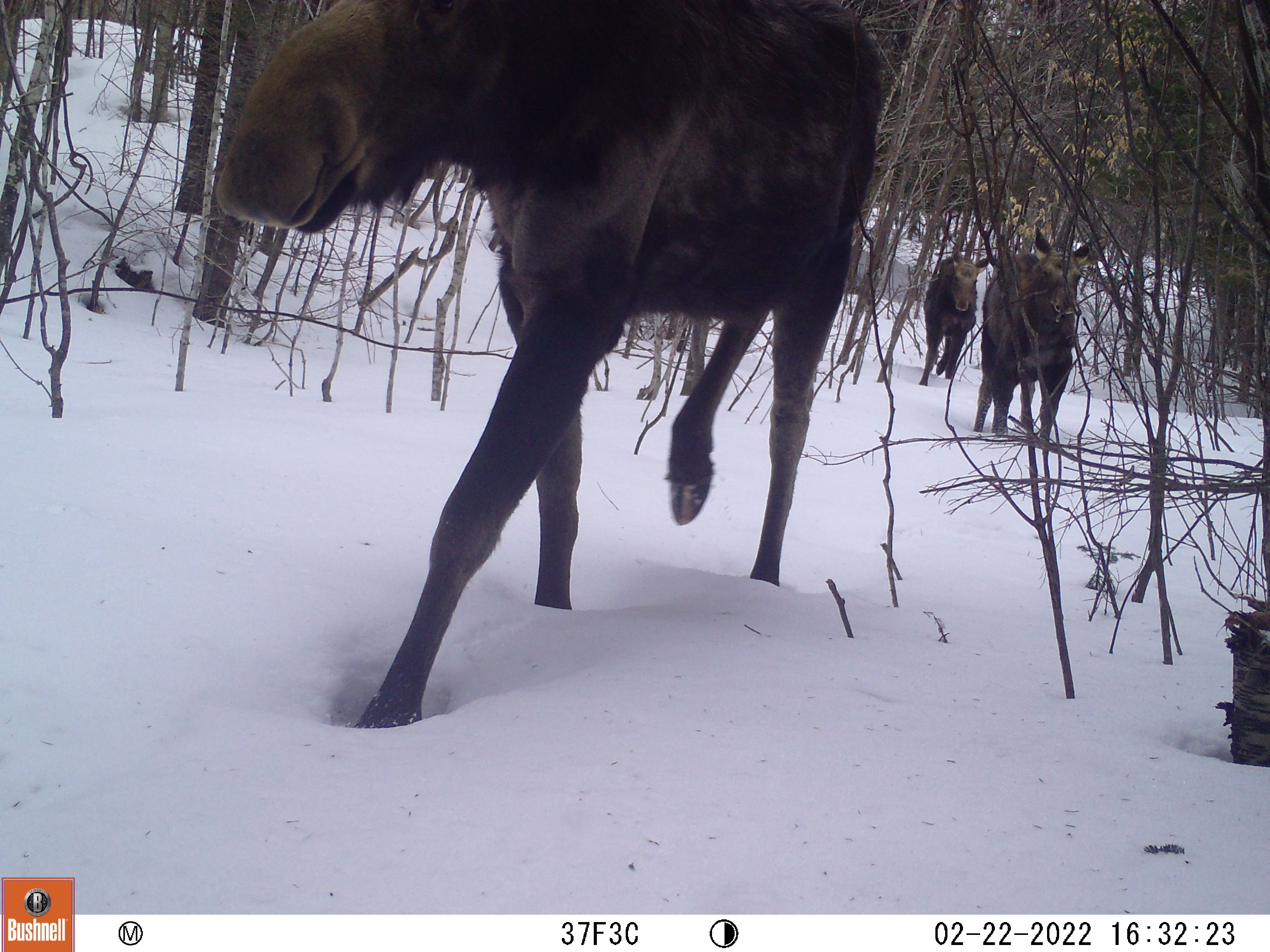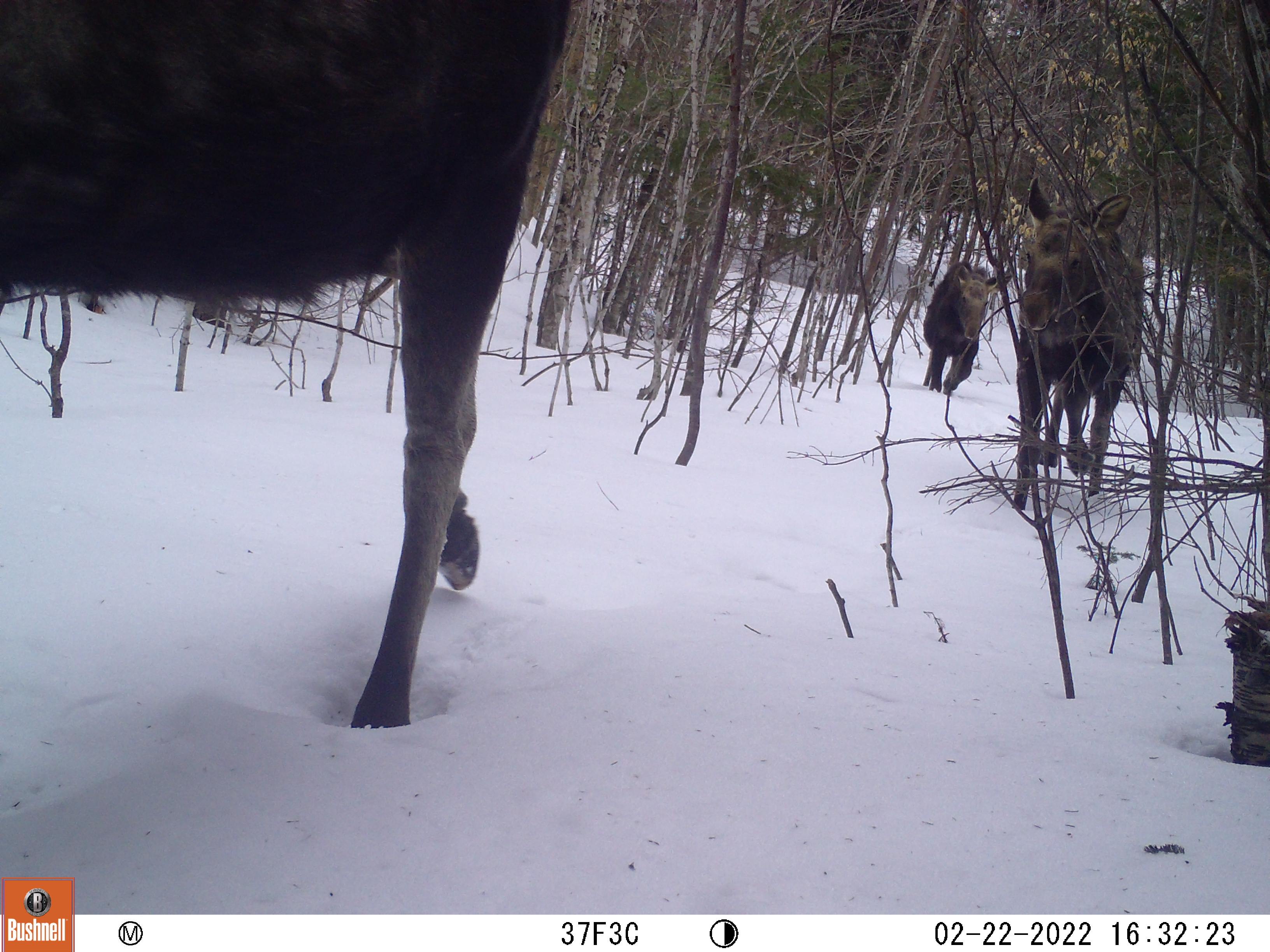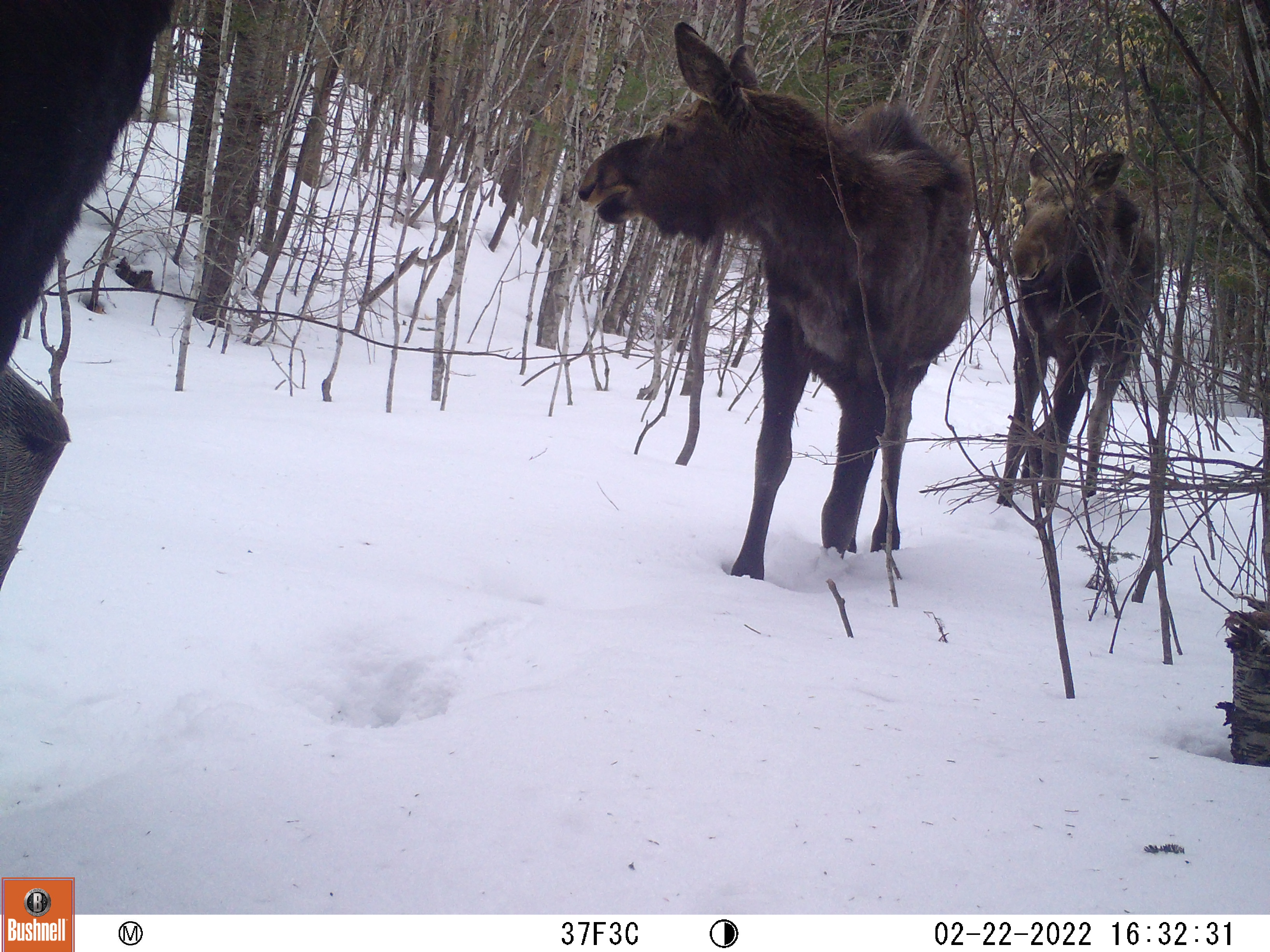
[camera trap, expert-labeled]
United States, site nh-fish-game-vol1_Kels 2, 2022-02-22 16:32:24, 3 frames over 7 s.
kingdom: Animalia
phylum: Chordata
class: Mammalia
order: Artiodactyla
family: Cervidae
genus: Alces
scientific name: Alces alces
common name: moose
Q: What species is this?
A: Moose (Alces alces).